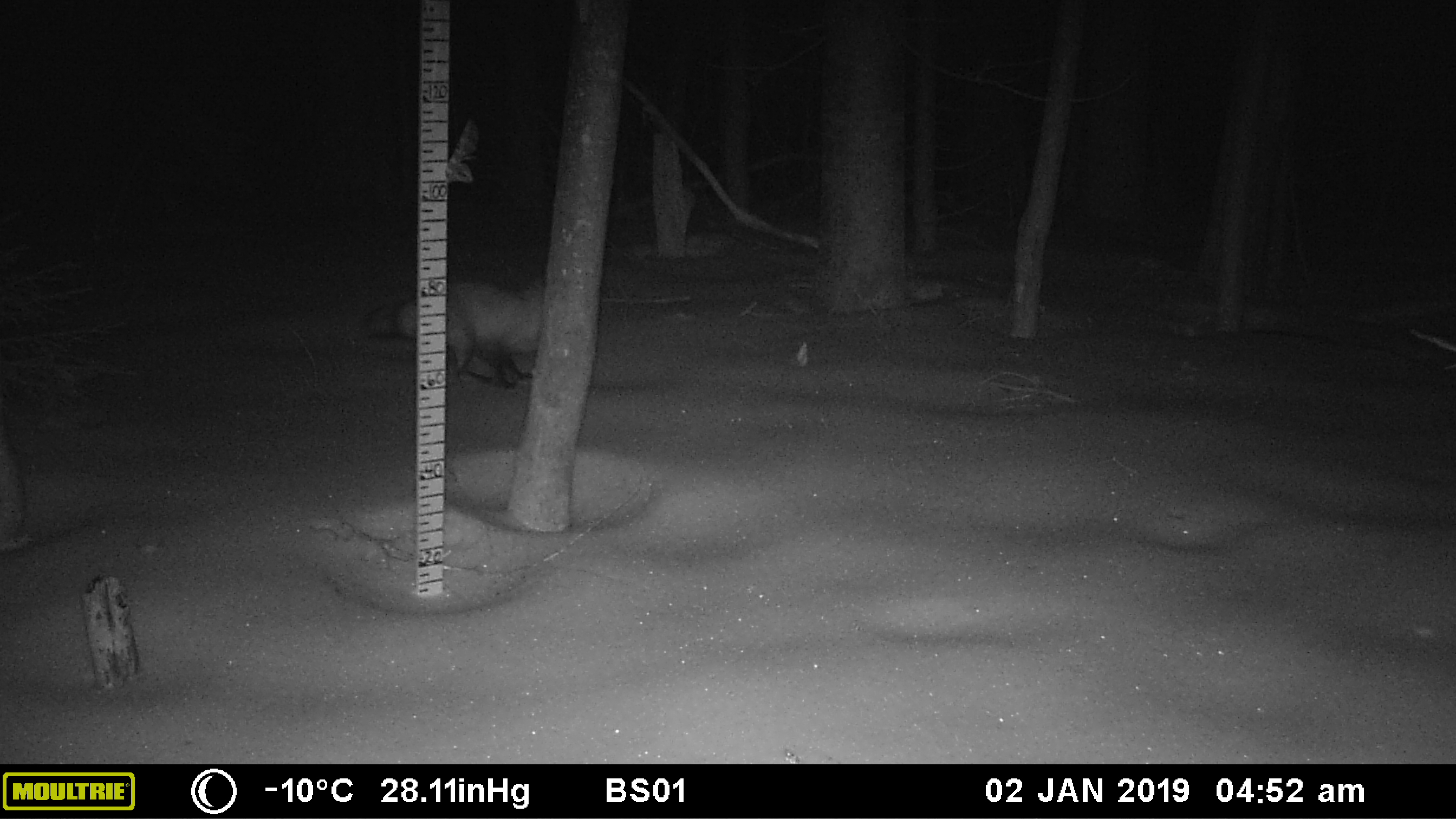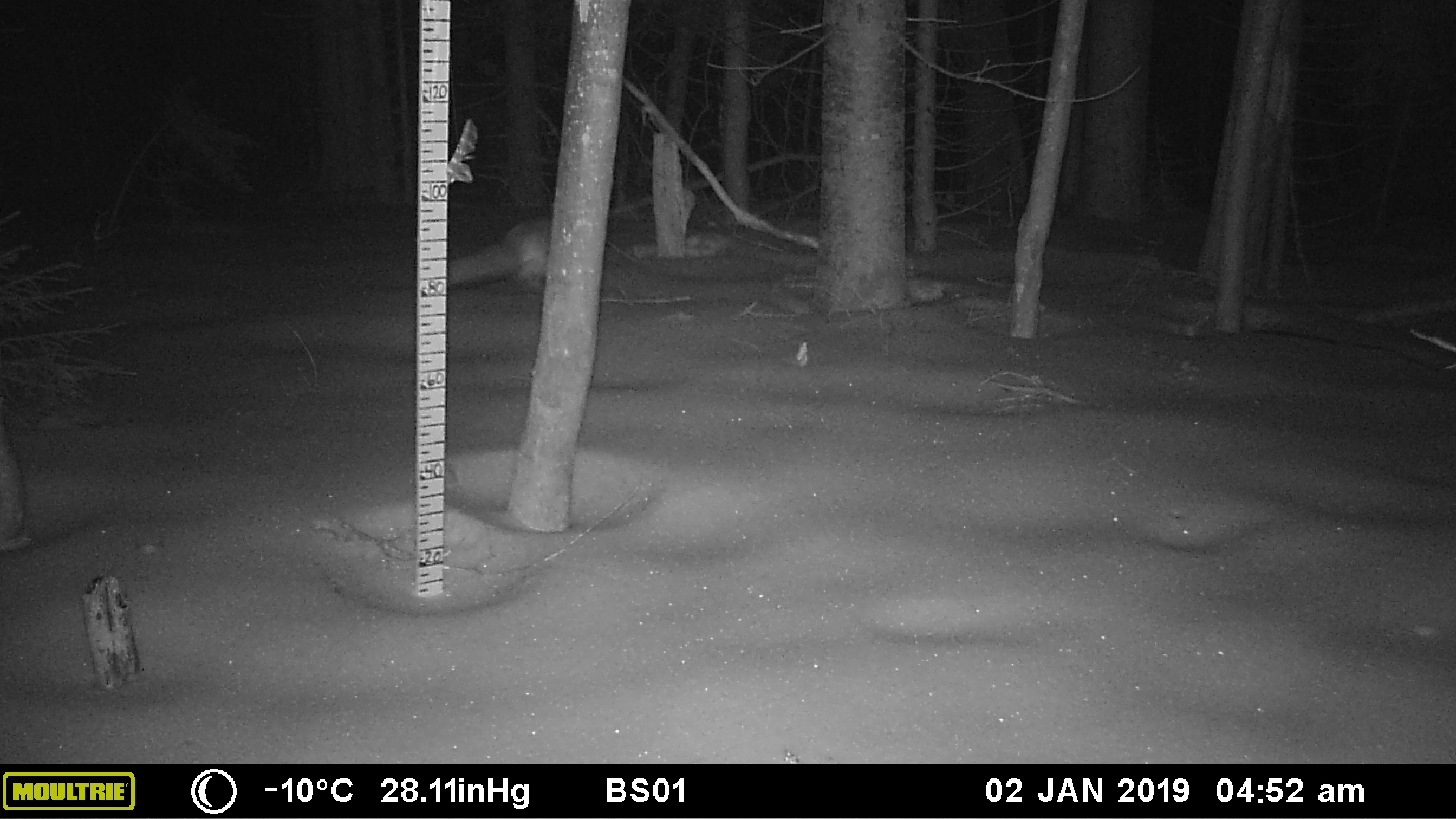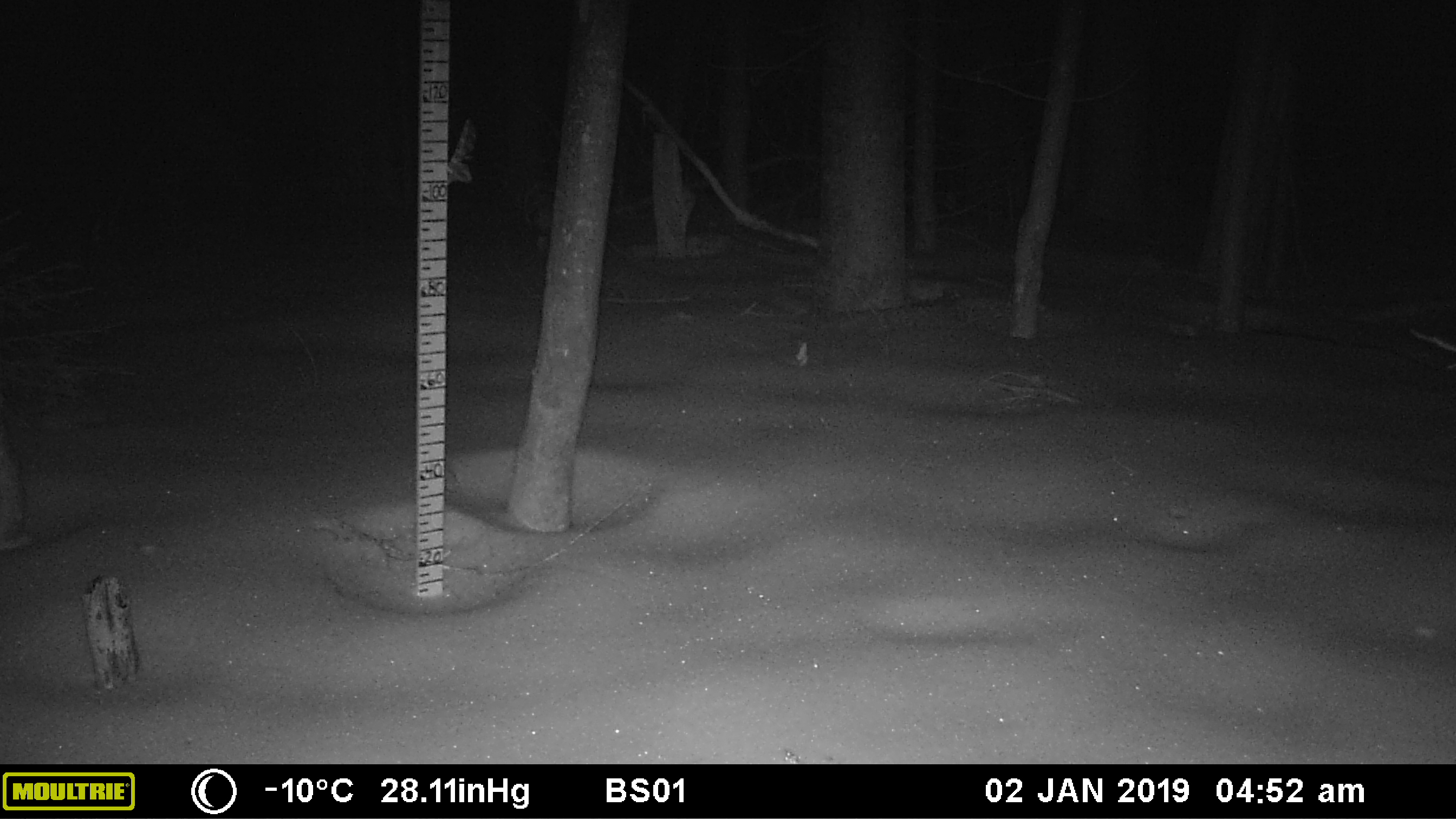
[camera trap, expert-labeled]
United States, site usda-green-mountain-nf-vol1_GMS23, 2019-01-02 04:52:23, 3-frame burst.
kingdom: Animalia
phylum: Chordata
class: Mammalia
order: Carnivora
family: Canidae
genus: Vulpes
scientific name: Vulpes vulpes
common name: red fox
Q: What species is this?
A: Red fox (Vulpes vulpes).